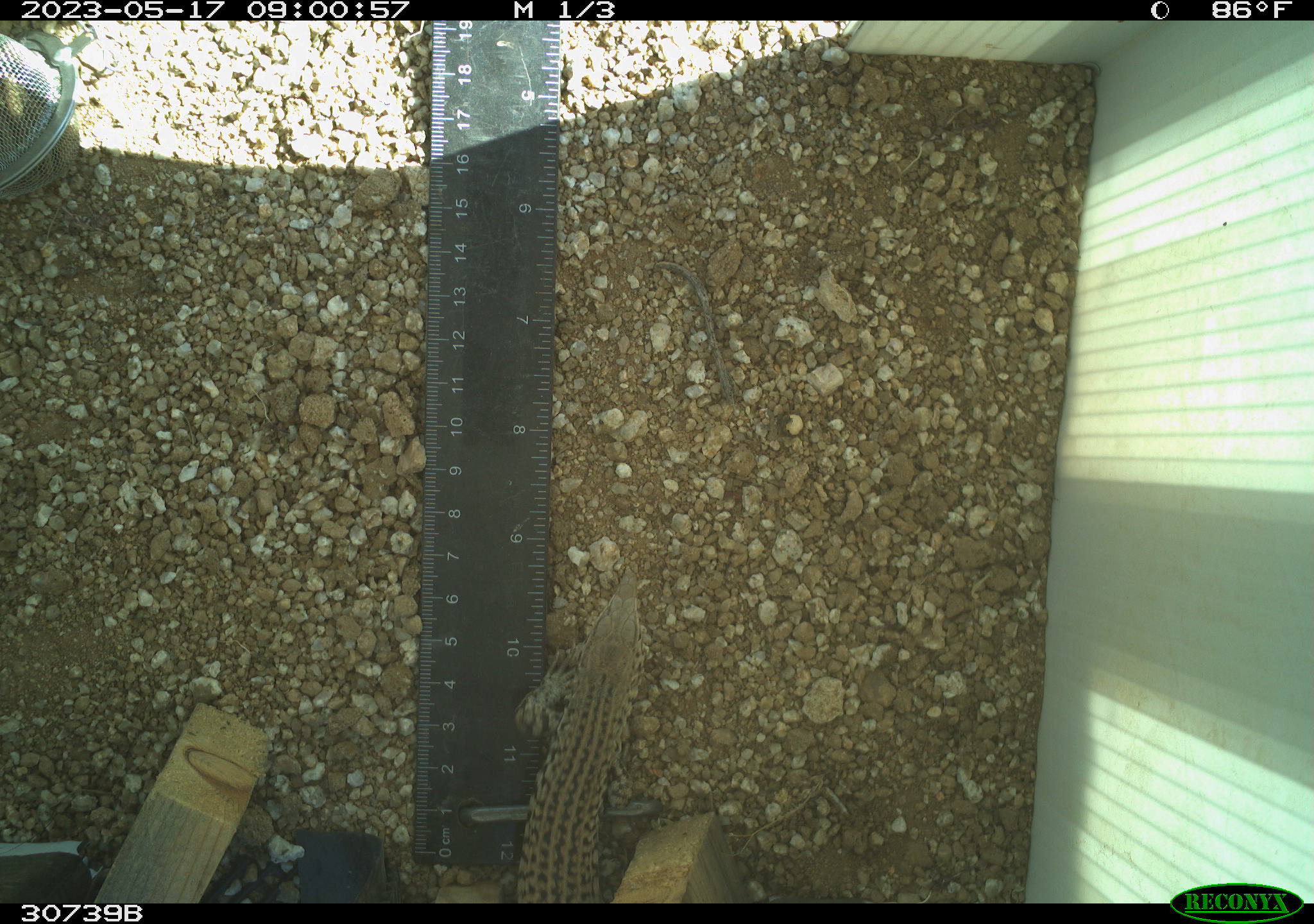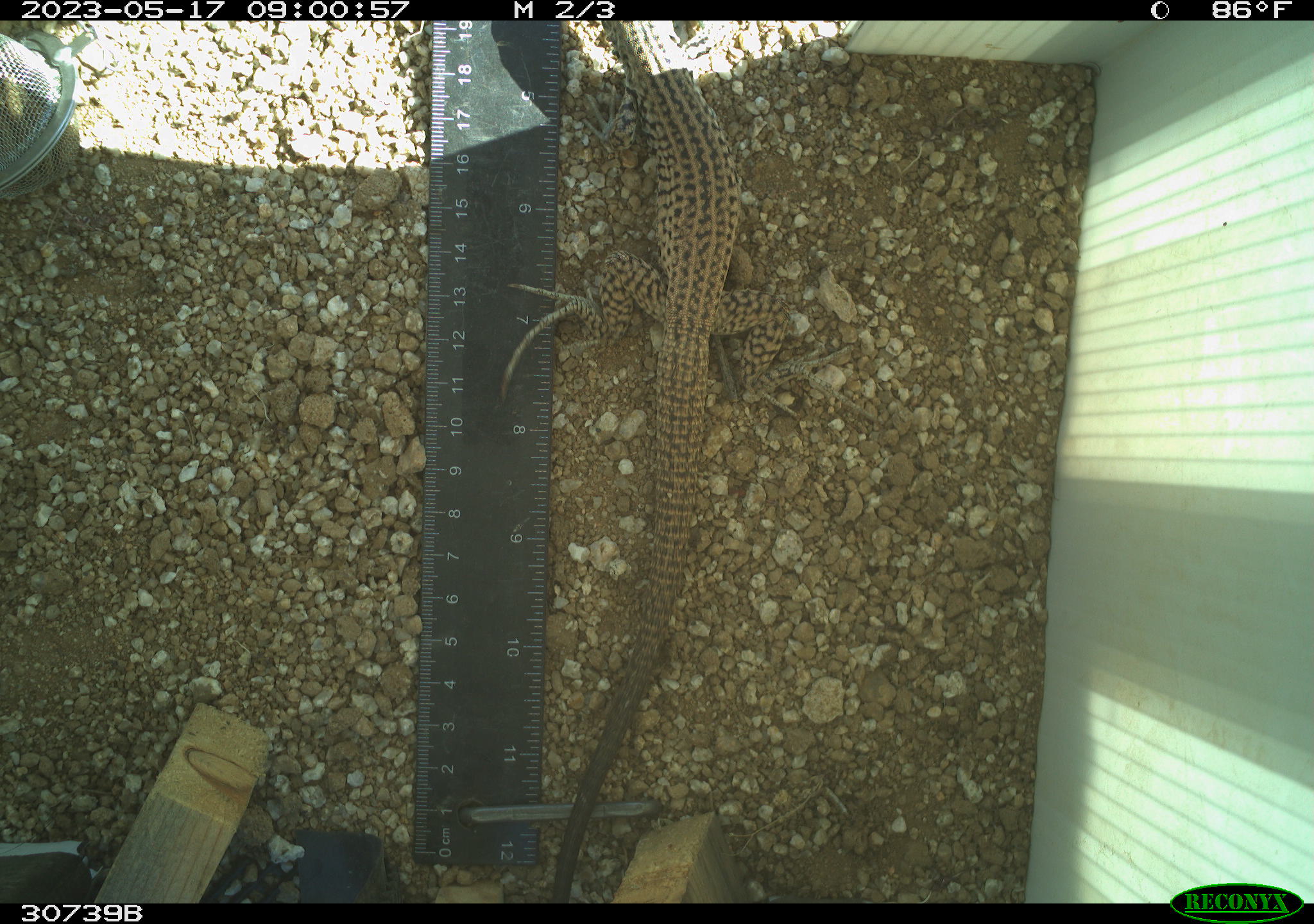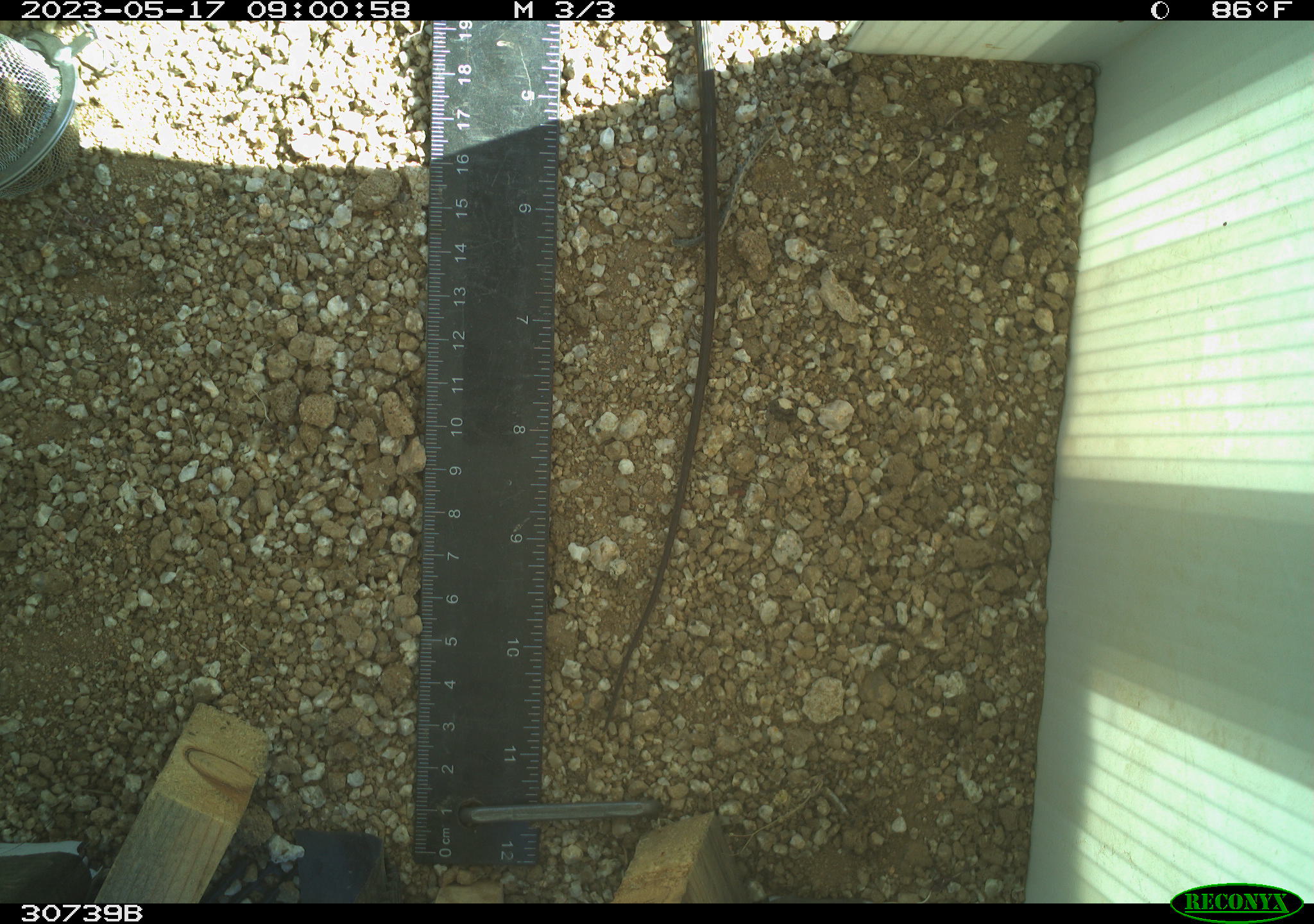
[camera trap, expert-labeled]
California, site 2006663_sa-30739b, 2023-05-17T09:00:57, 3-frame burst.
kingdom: Animalia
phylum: Chordata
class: Reptilia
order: Squamata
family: Teiidae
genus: Aspidoscelis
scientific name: Aspidoscelis tigris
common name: western whiptail